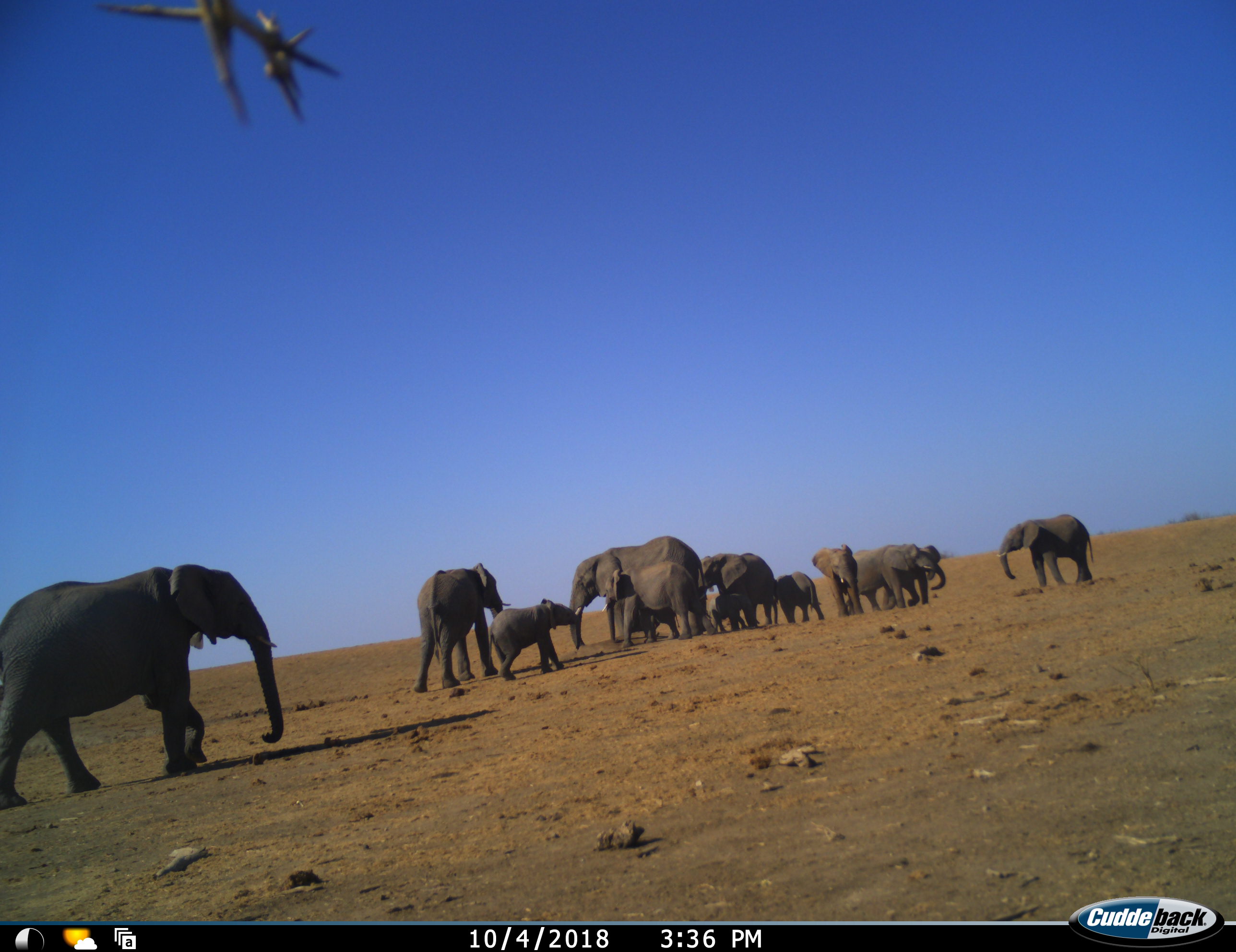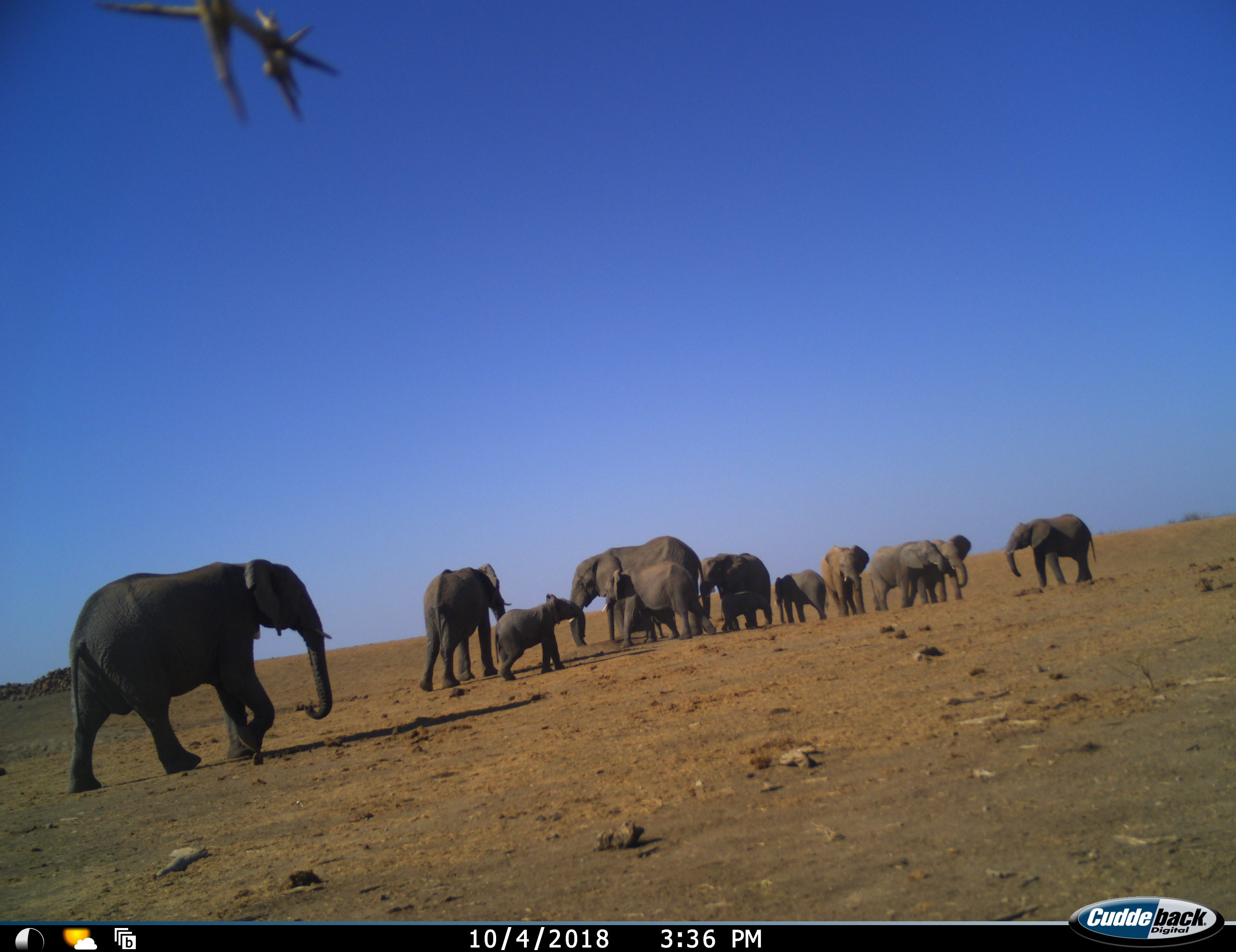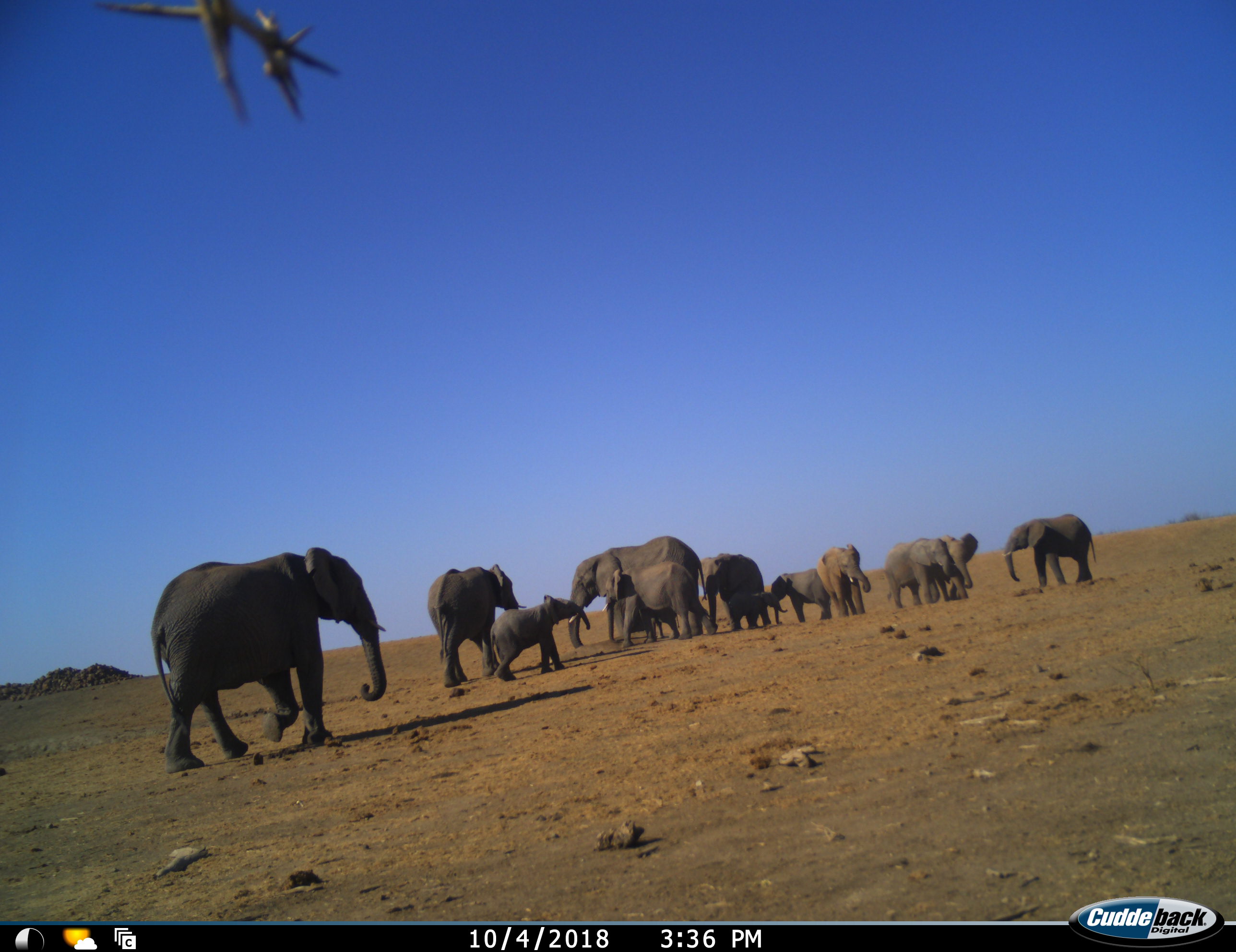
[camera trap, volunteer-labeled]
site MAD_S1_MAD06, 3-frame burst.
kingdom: Animalia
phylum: Chordata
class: Mammalia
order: Proboscidea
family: Elephantidae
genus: Loxodonta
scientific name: Loxodonta africana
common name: african bush elephant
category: elephant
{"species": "elephant (african bush elephant) (Loxodonta africana)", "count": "11-50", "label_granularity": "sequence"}